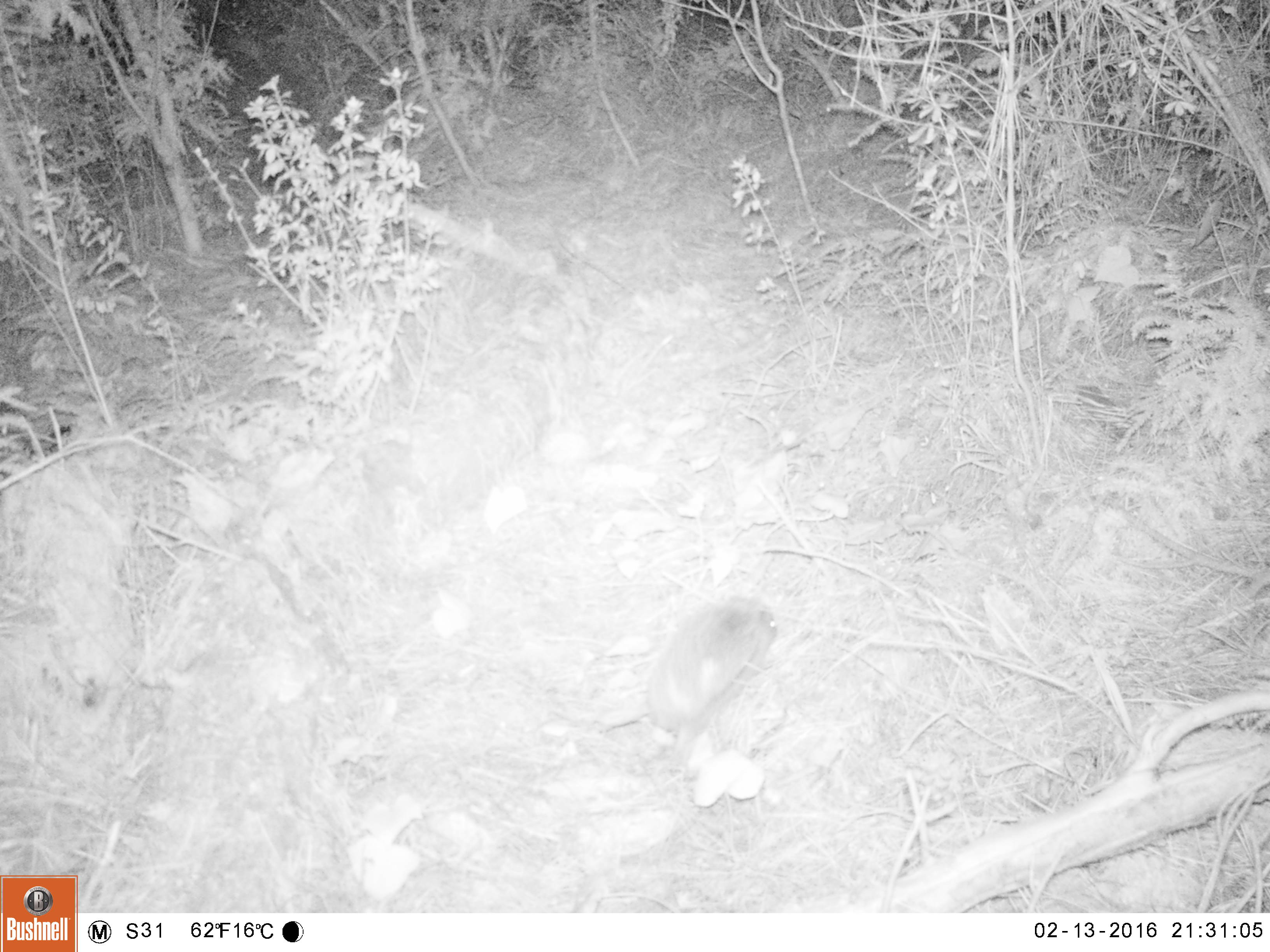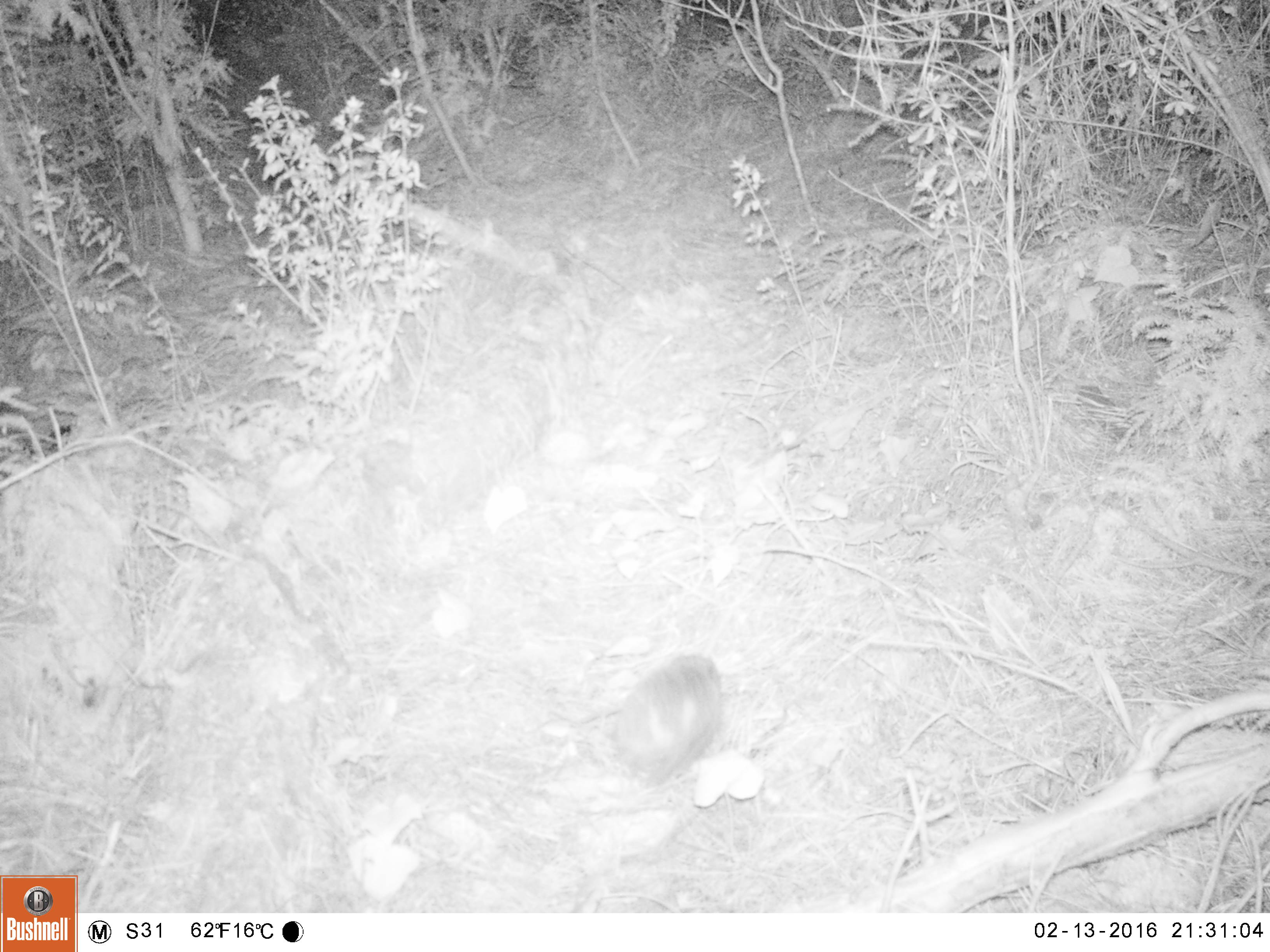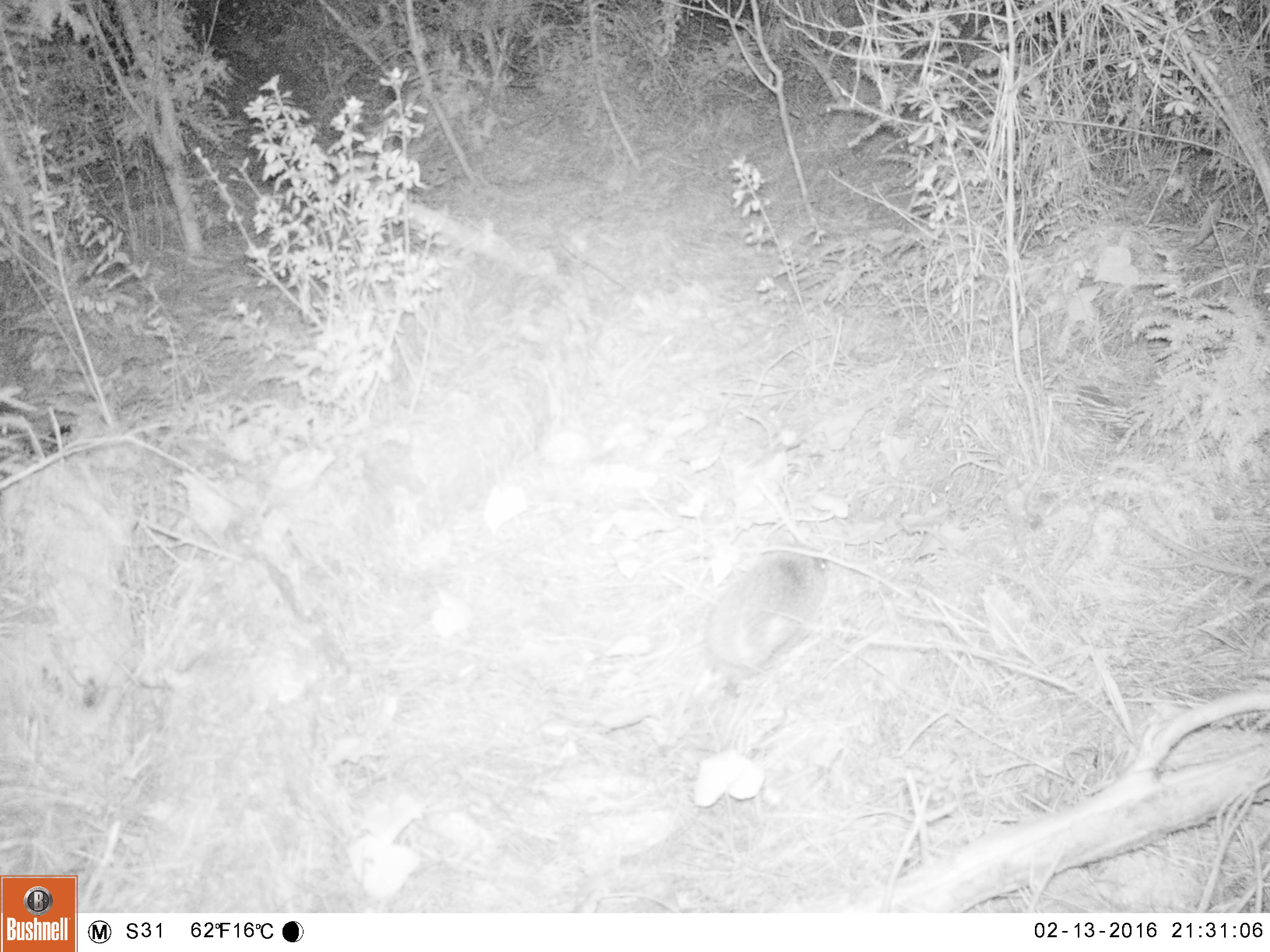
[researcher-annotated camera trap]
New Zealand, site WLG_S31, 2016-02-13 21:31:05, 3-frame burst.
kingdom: Animalia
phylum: Chordata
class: Mammalia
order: Eulipotyphla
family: Erinaceidae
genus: Erinaceus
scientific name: Erinaceus europaeus europaeus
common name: european hedgehog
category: hedgehog